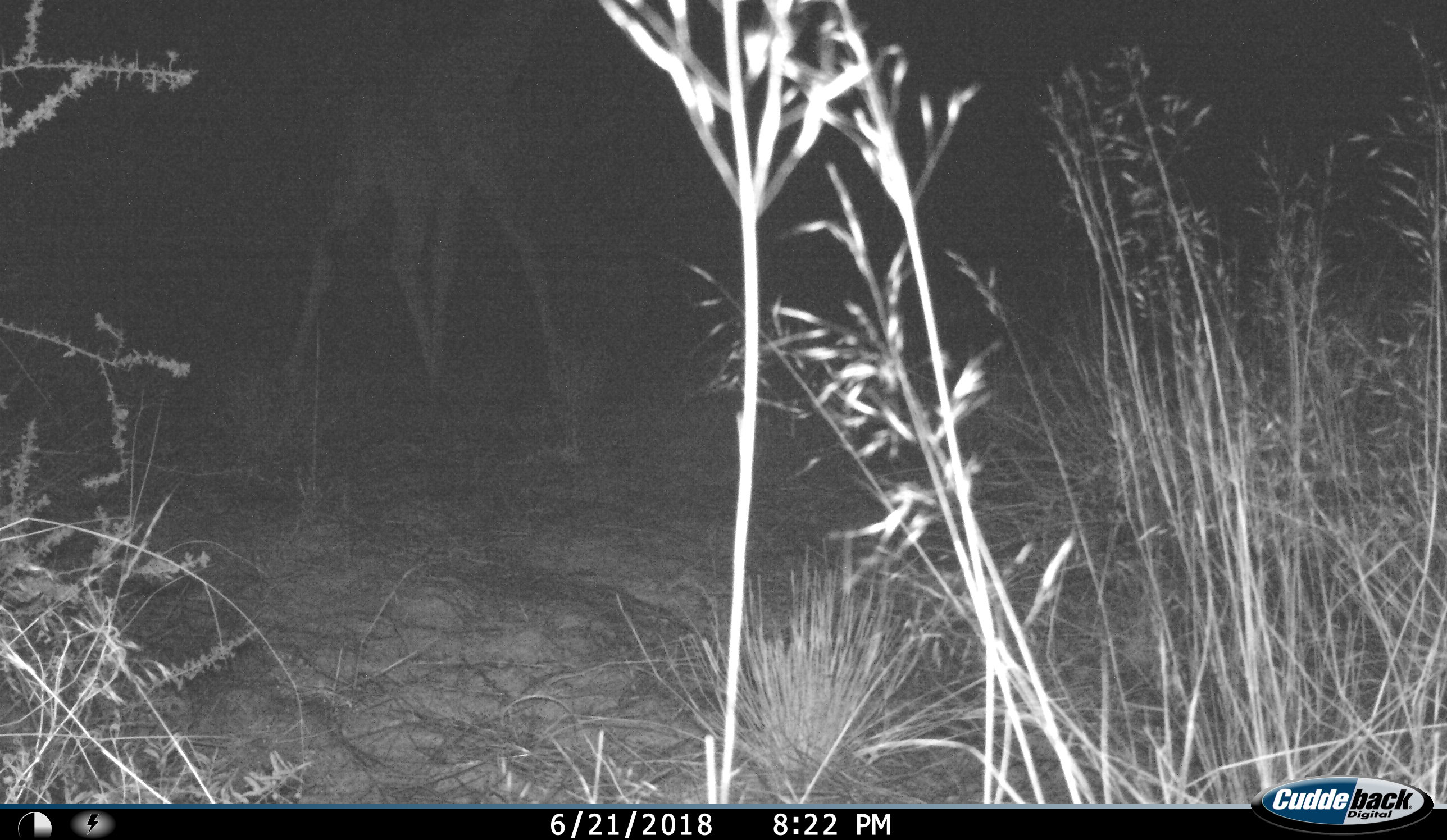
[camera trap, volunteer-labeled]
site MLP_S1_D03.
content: unidentified animal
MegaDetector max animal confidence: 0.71